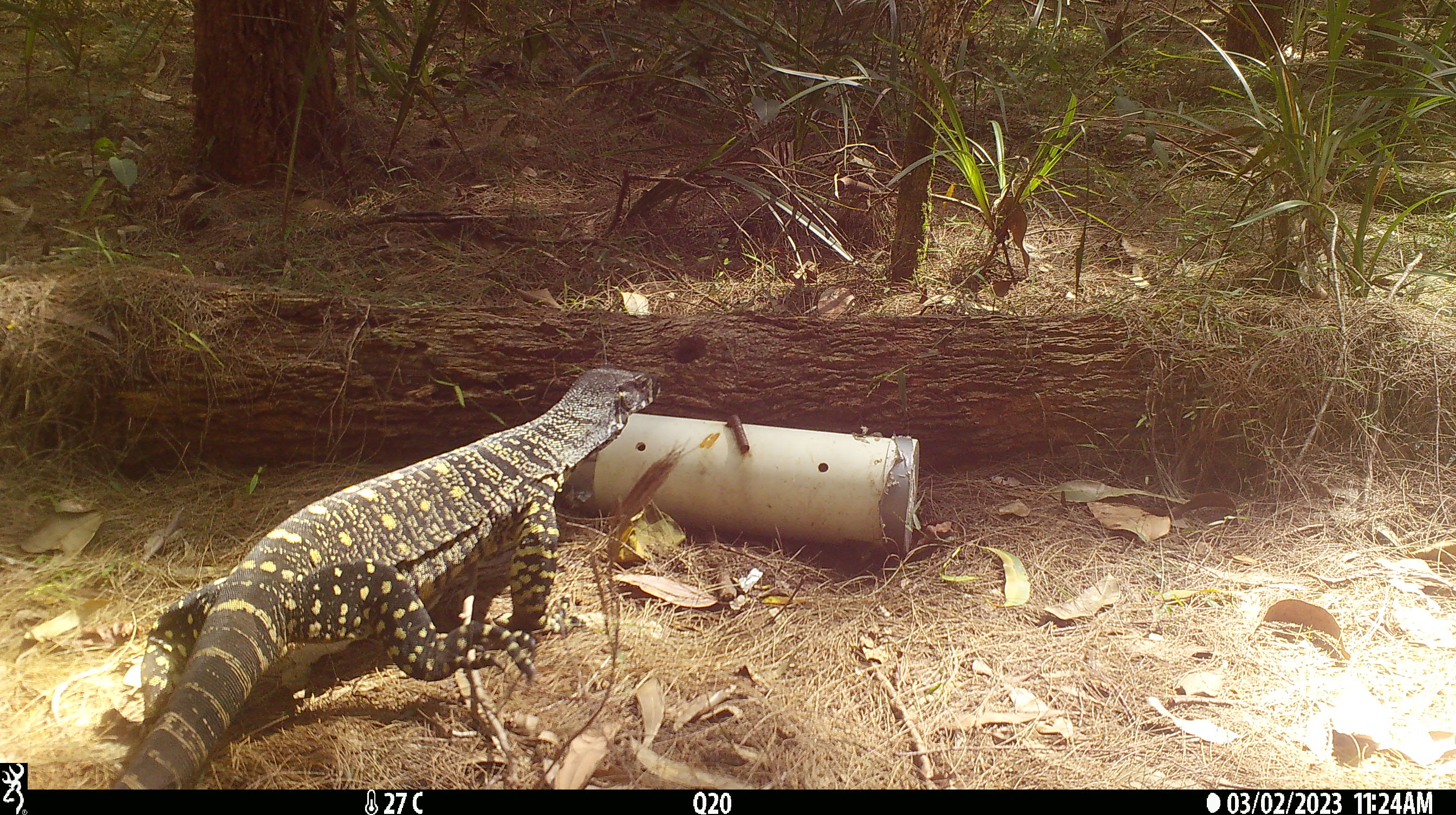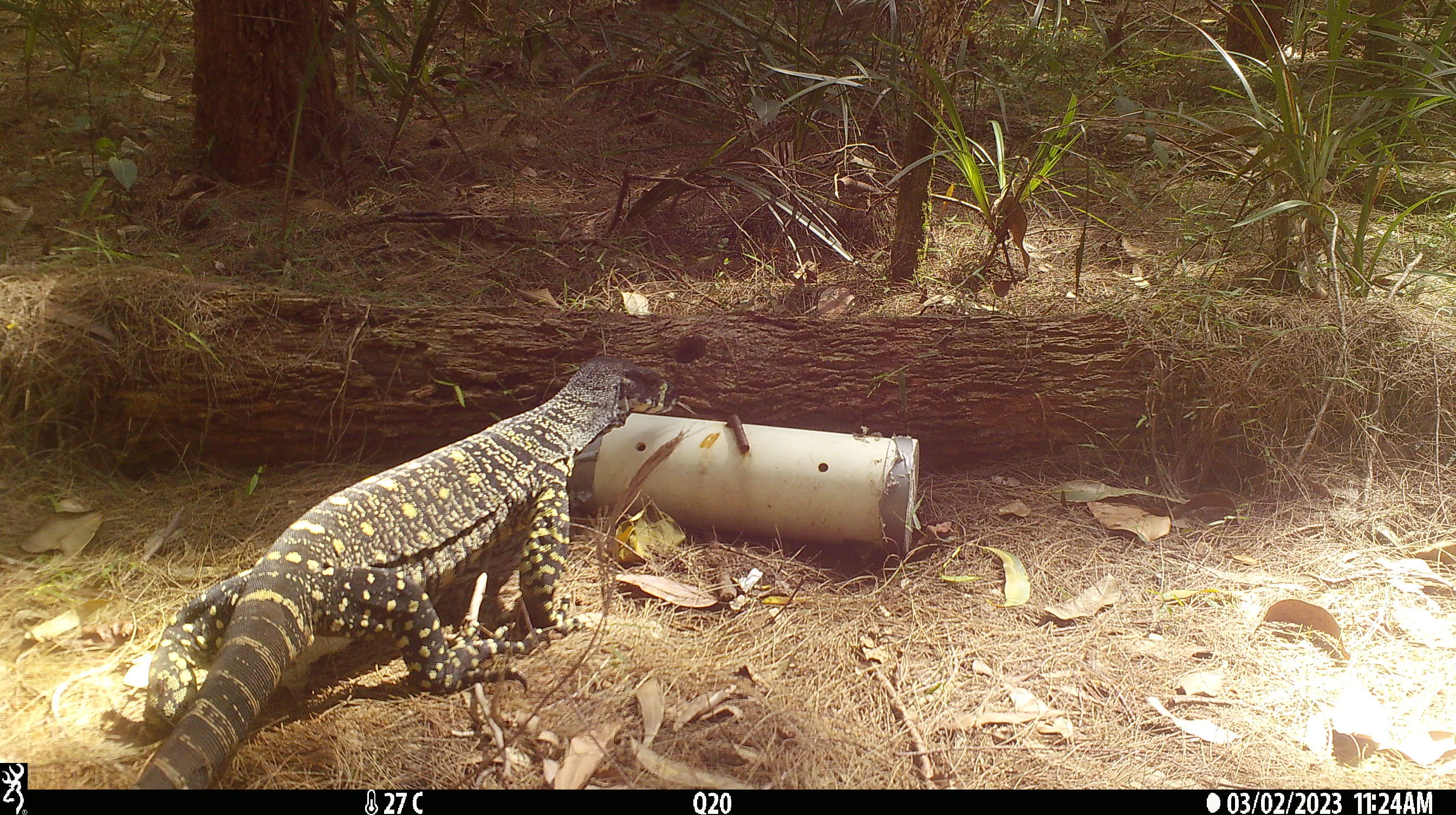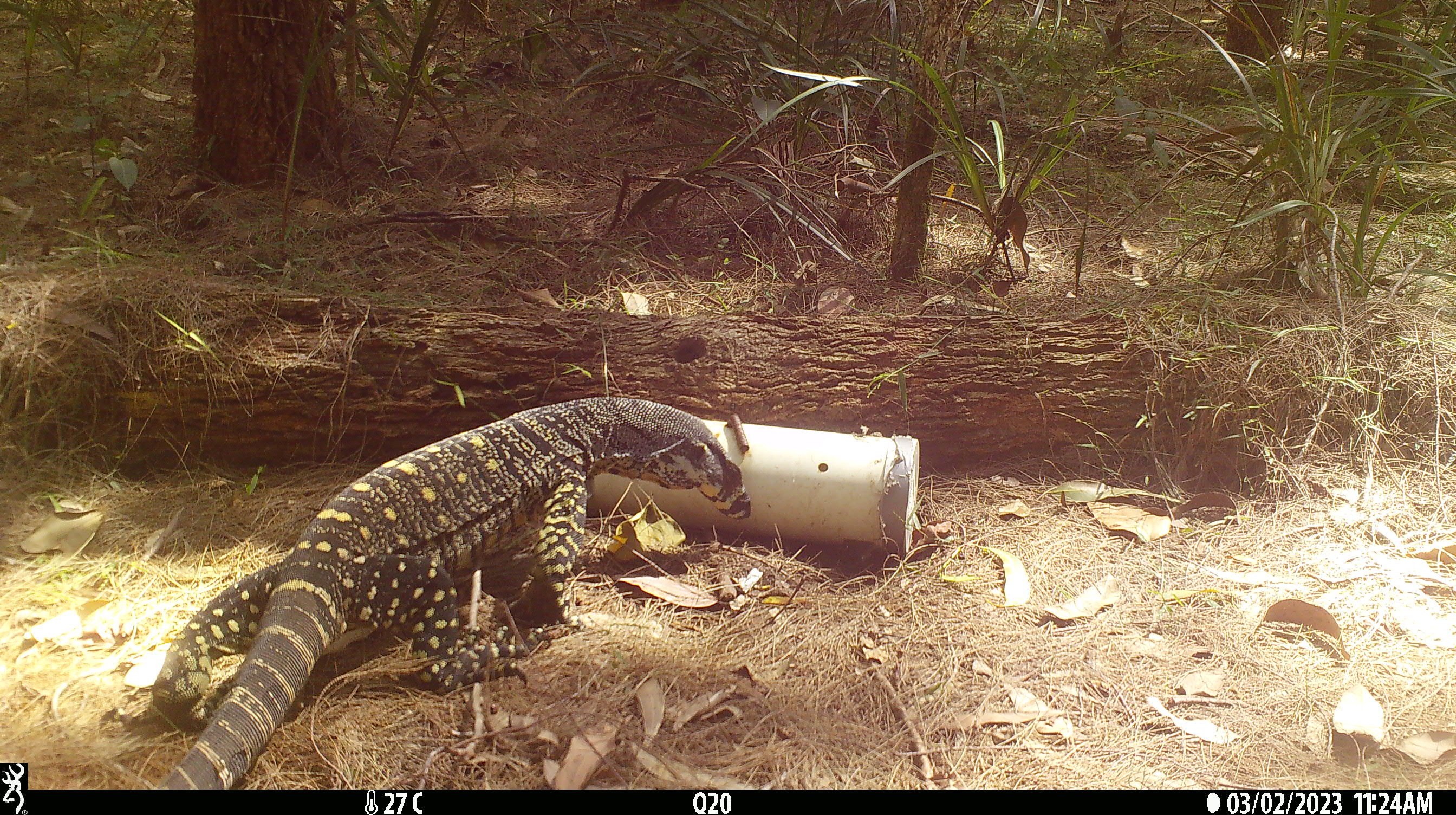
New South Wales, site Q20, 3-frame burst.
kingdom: Animalia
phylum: Chordata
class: Reptilia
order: Squamata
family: Varanidae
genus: Varanus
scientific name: Varanus varius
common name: lace monitor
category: goanna